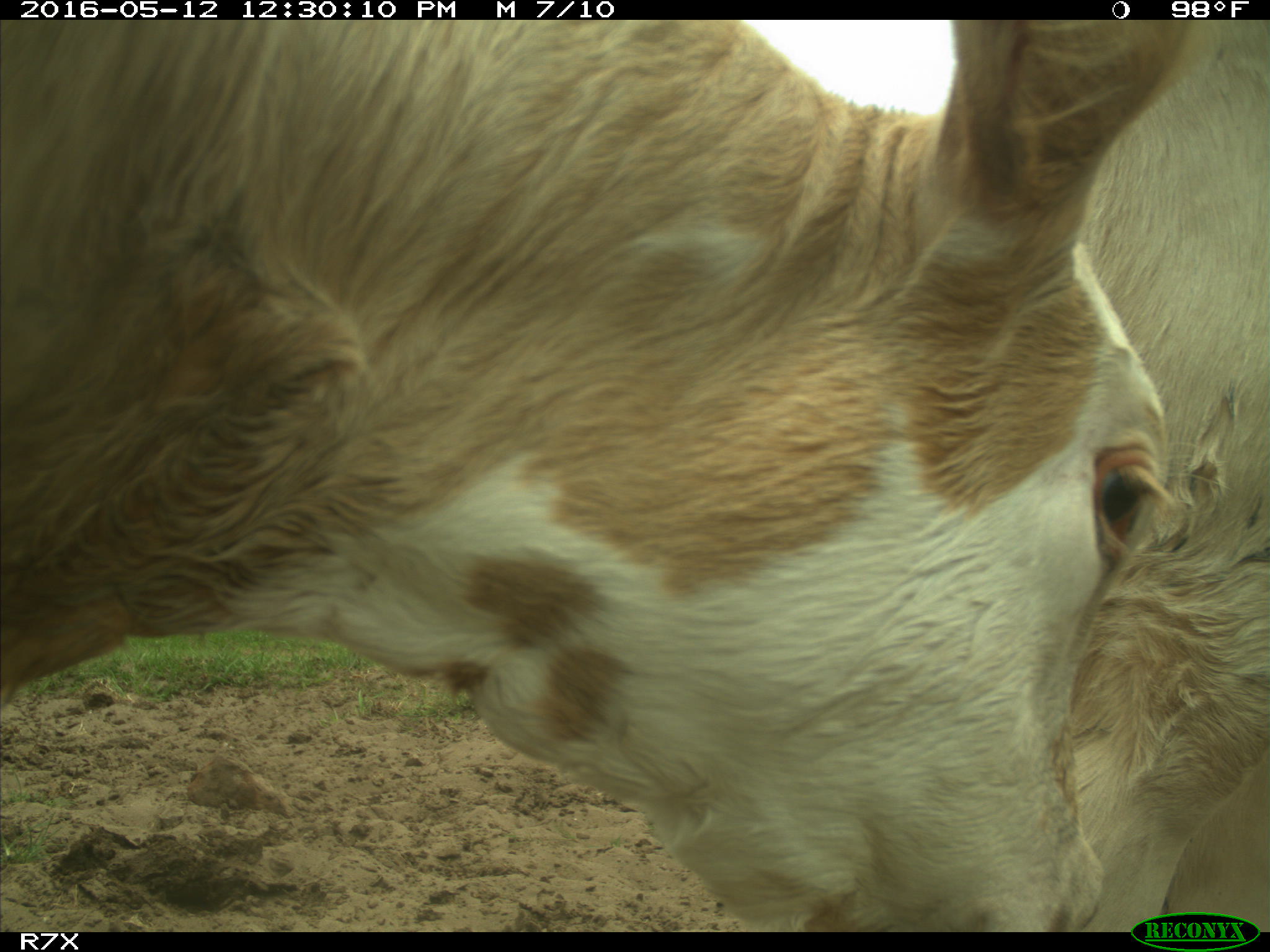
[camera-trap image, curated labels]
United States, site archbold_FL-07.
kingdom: Animalia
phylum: Chordata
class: Mammalia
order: Artiodactyla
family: Bovidae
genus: Bos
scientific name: Bos taurus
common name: domestic cow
Bos taurus (domestic cow).